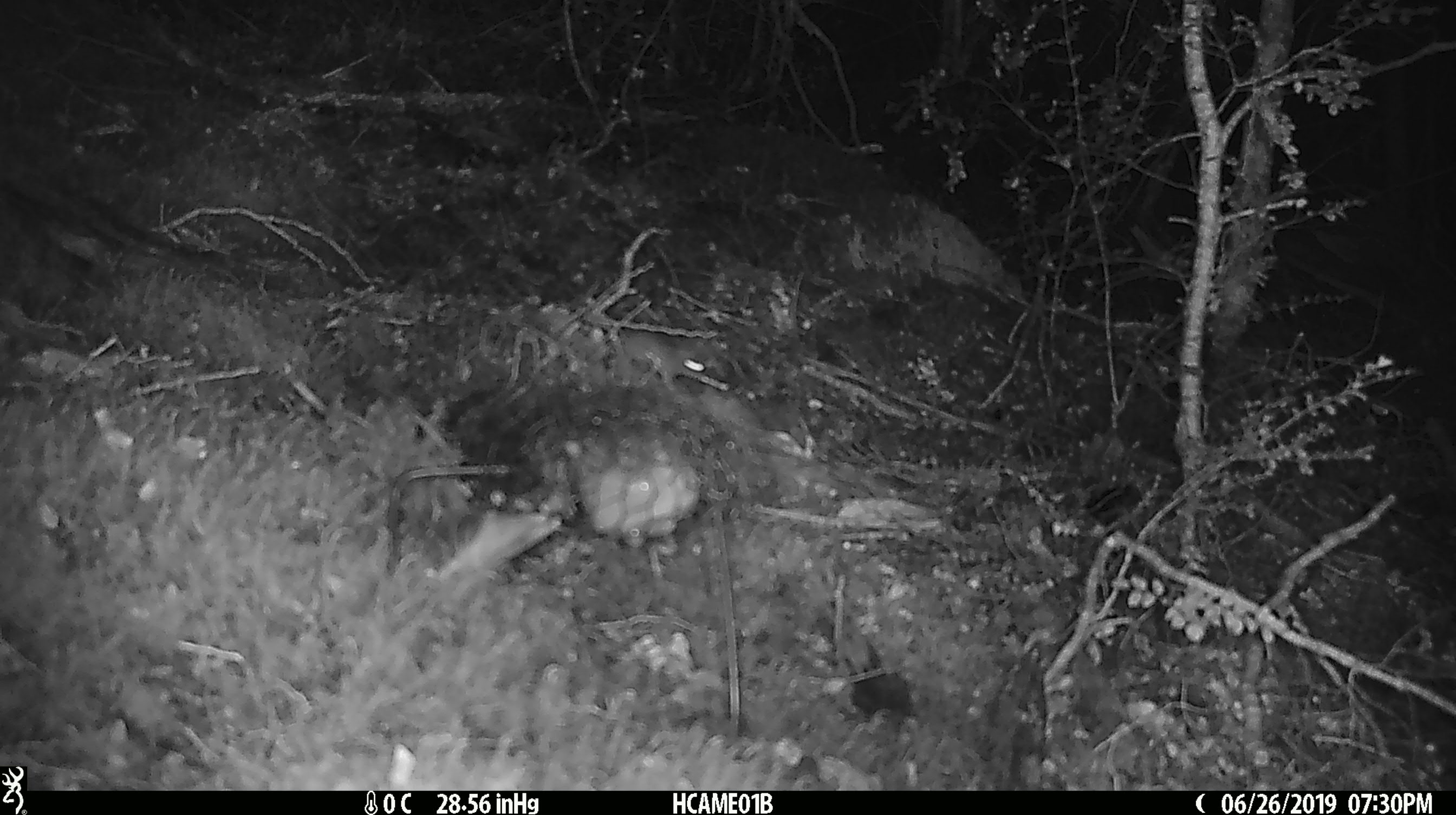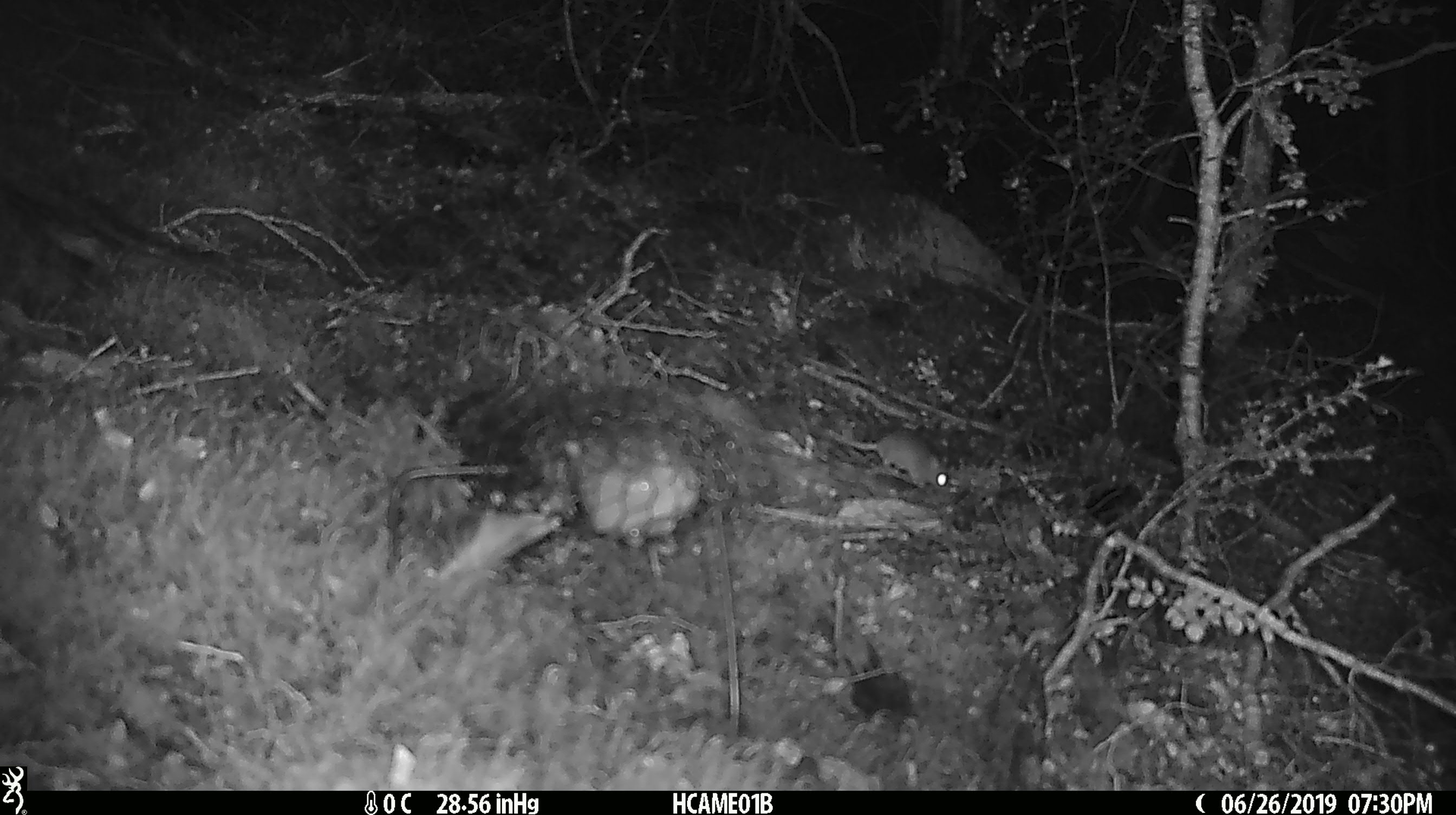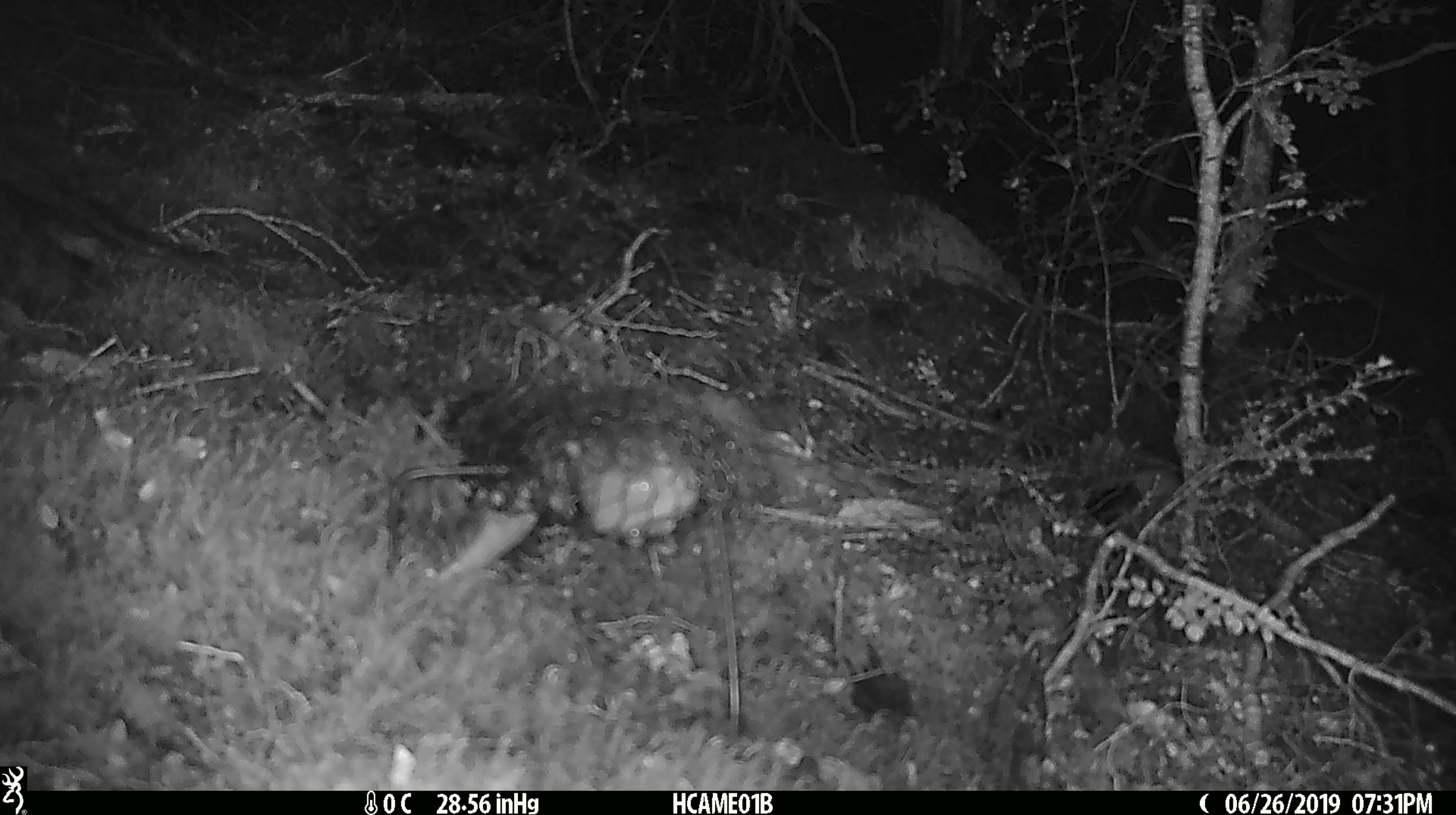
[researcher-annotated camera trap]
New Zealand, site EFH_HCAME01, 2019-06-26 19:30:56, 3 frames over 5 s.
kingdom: Animalia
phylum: Chordata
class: Mammalia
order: Rodentia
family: Muridae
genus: Mus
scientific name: Mus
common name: mouse